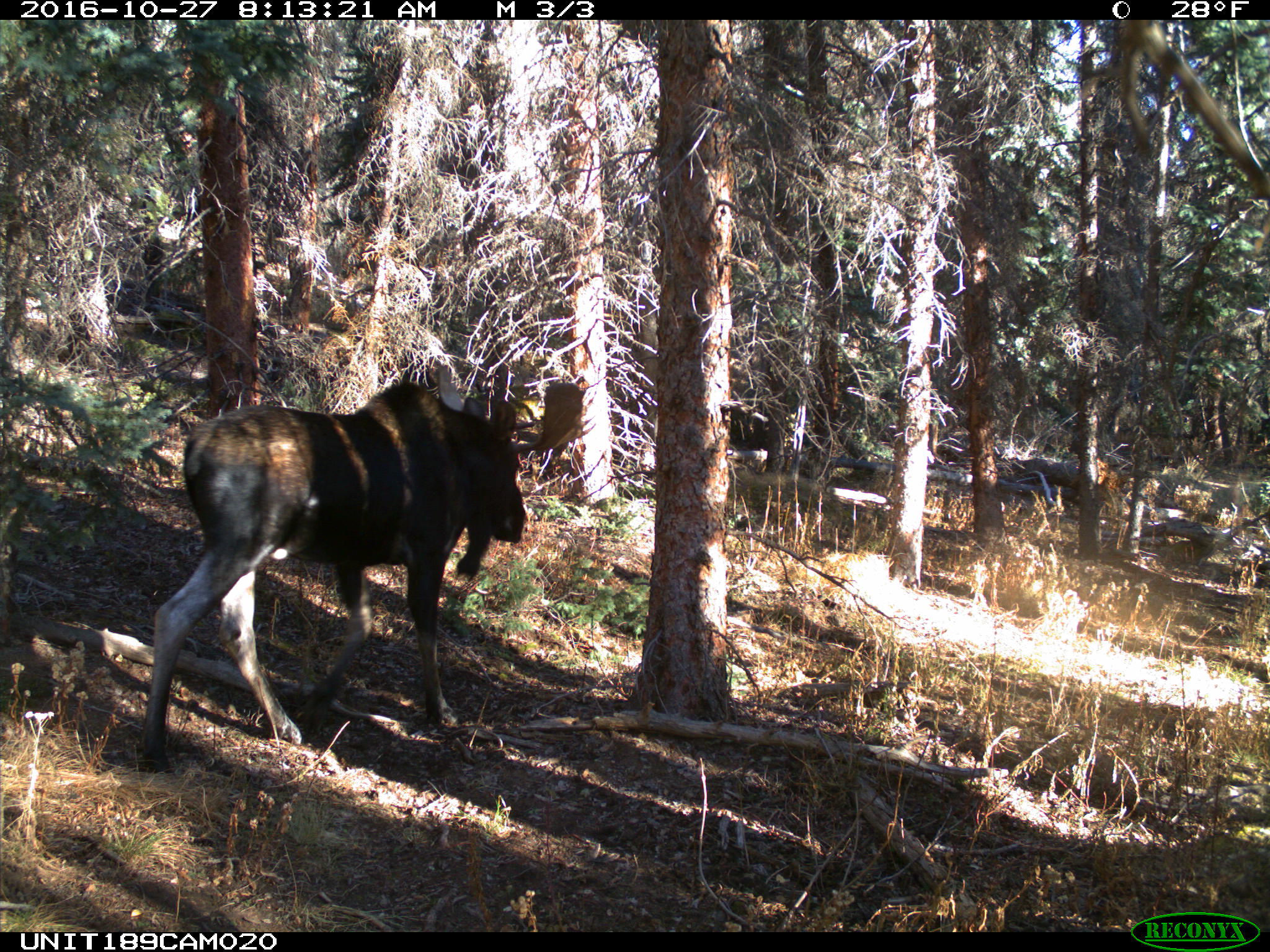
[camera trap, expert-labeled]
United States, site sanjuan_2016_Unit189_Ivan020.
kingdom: Animalia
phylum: Chordata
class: Mammalia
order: Artiodactyla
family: Cervidae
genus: Alces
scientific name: Alces alces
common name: moose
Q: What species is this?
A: Alces alces (moose).